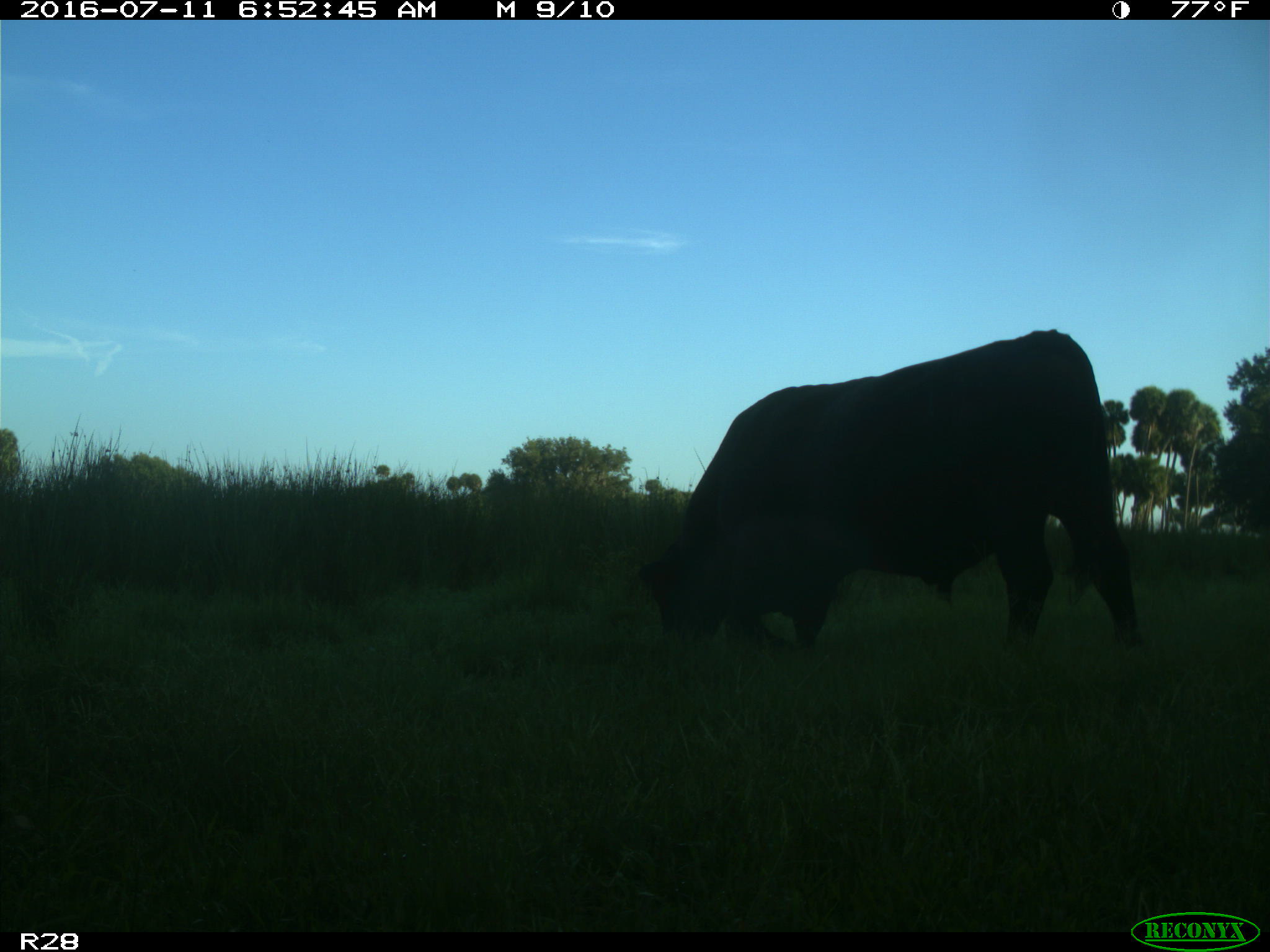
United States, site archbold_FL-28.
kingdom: Animalia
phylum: Chordata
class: Mammalia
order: Artiodactyla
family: Bovidae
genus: Bos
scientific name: Bos taurus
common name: domestic cow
Bos taurus (domestic cow).